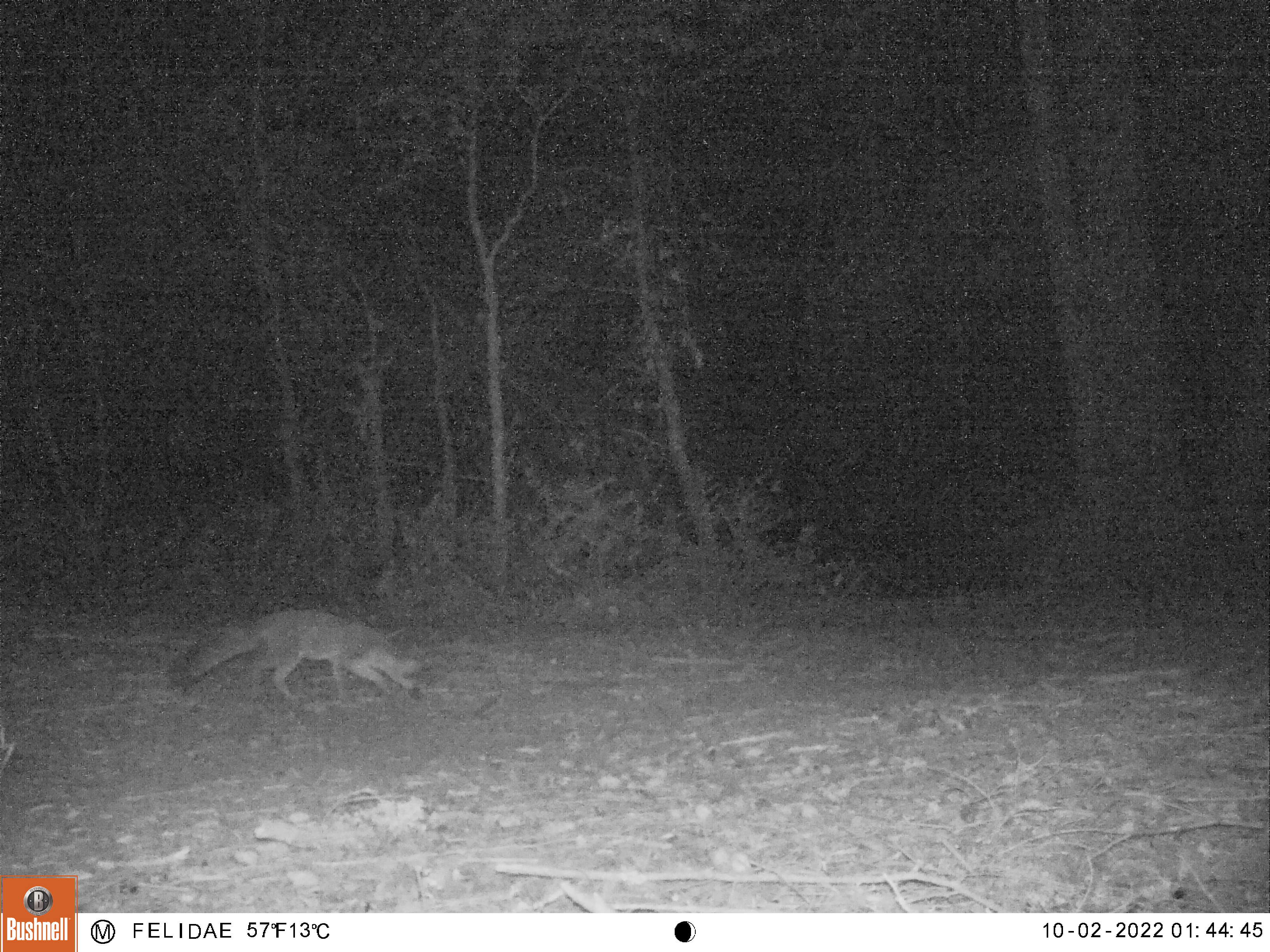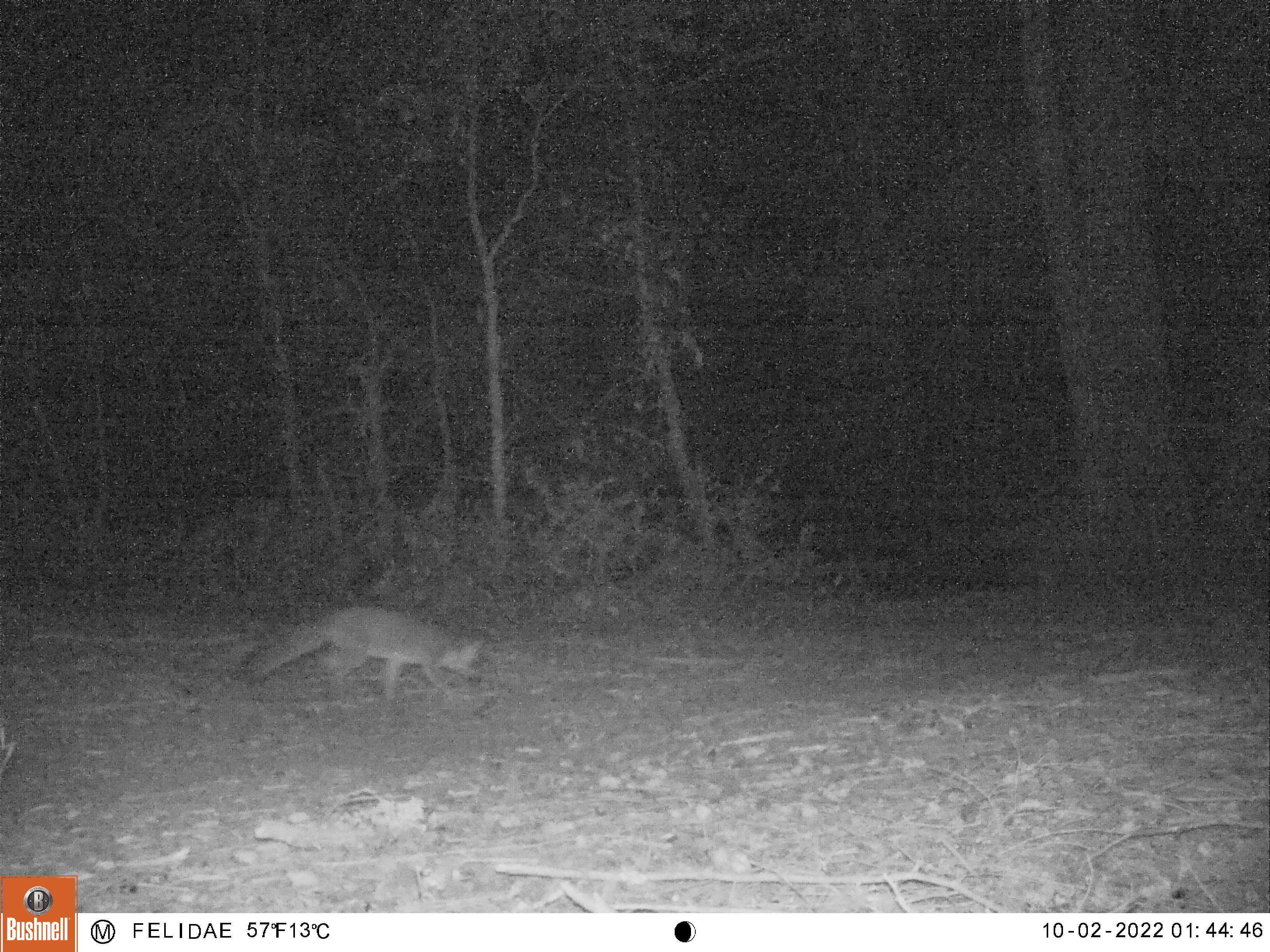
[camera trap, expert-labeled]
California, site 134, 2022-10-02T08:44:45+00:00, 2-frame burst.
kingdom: Animalia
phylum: Chordata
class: Mammalia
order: Carnivora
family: Canidae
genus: Urocyon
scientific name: Urocyon cinereoargenteus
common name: gray fox